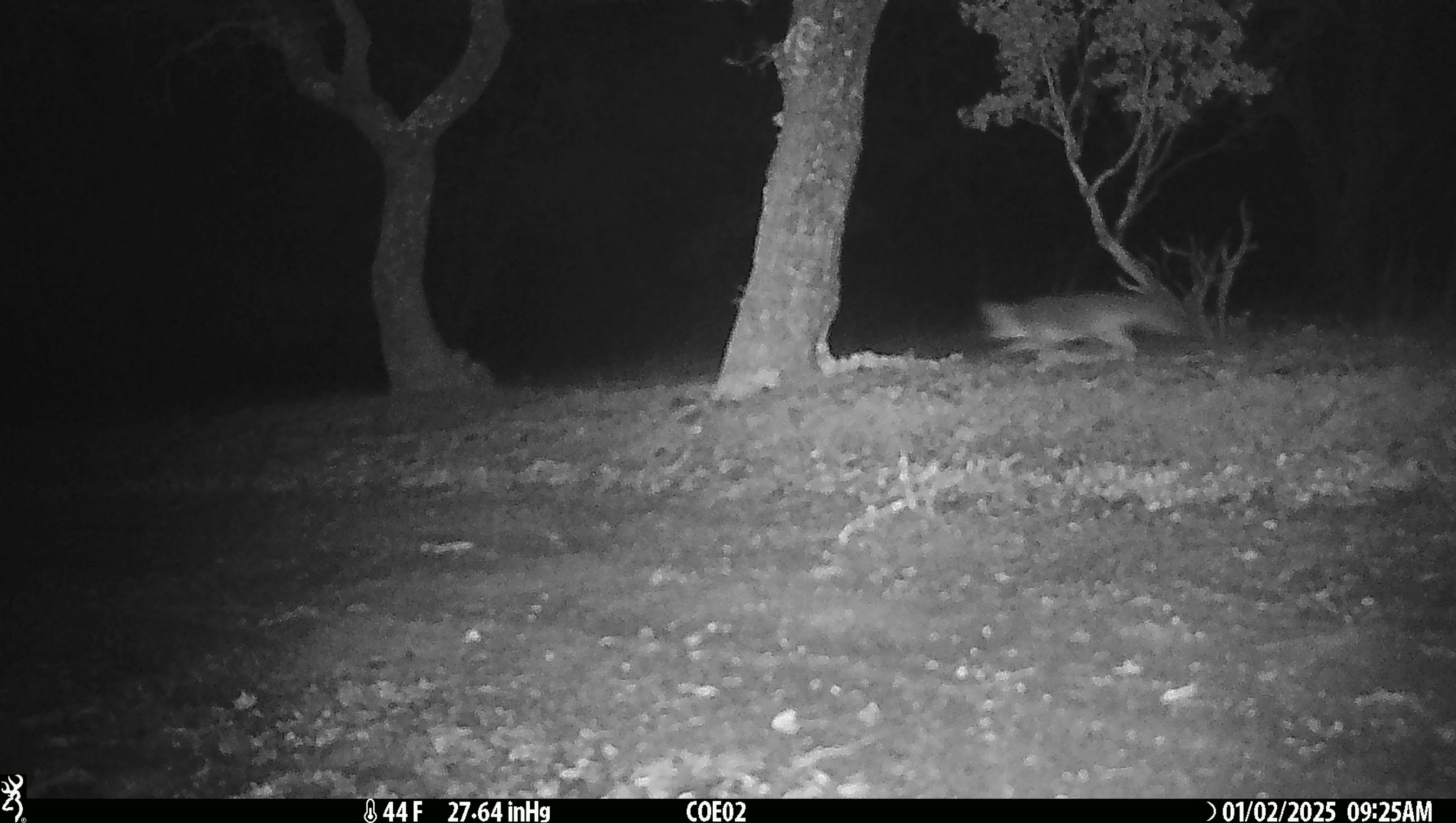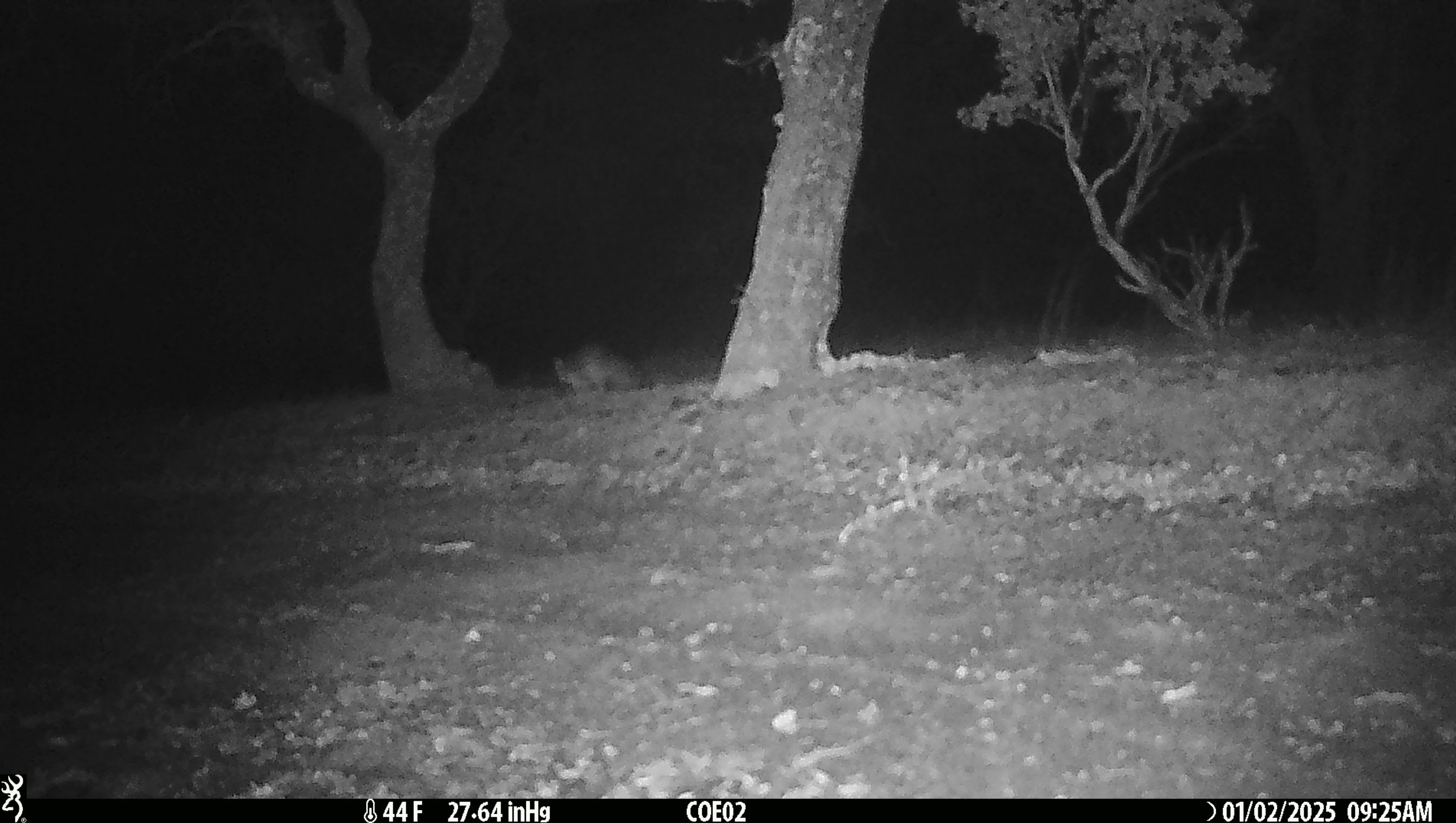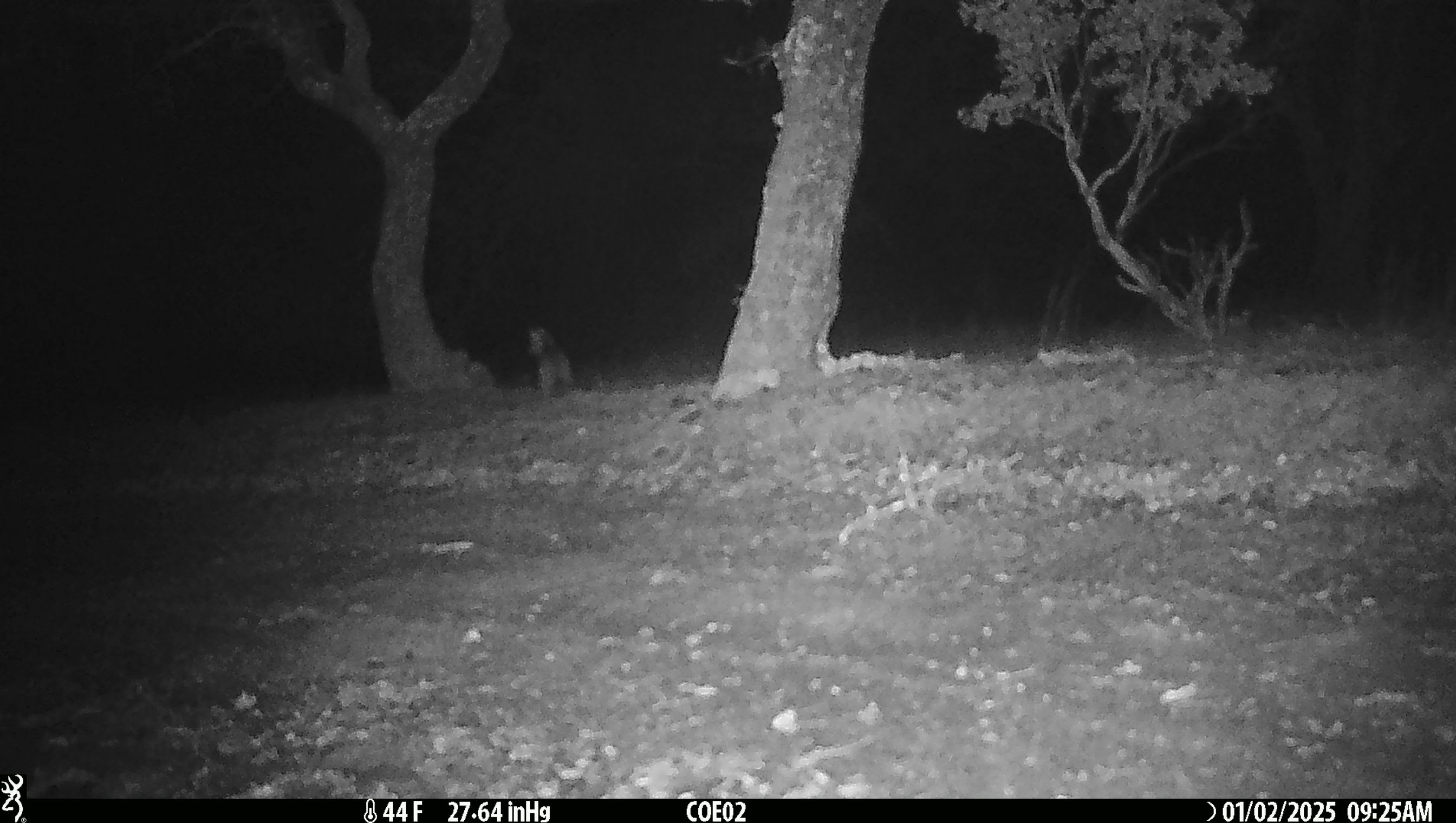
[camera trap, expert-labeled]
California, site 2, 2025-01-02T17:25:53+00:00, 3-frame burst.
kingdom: Animalia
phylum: Chordata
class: Mammalia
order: Carnivora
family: Canidae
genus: Urocyon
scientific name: Urocyon cinereoargenteus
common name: gray fox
Gray fox (Urocyon cinereoargenteus).